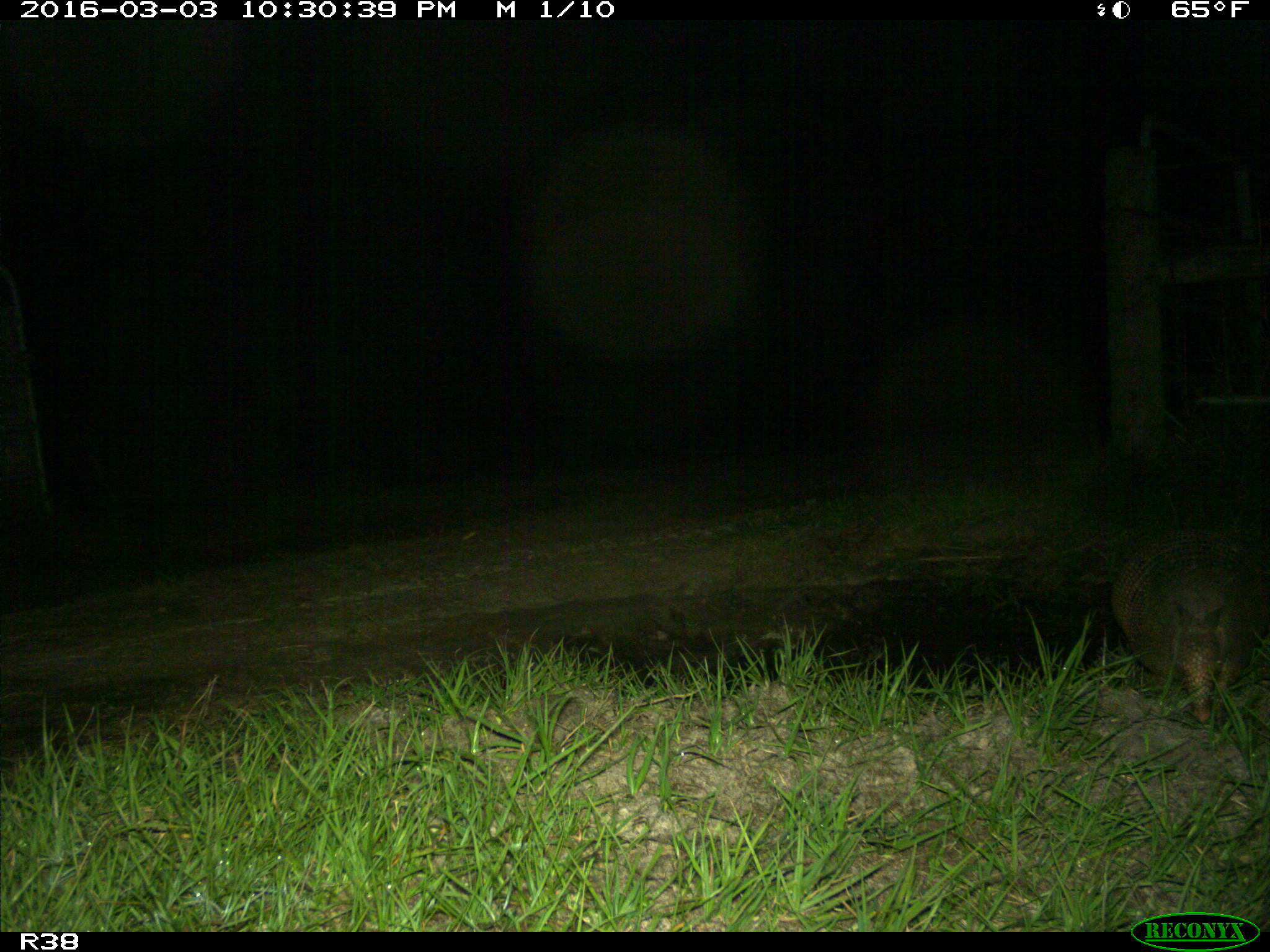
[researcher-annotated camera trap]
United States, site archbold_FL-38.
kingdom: Animalia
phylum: Chordata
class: Mammalia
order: Cingulata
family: Dasypodidae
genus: Dasypus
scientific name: Dasypus novemcinctus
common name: nine-banded armadillo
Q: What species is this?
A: Dasypus novemcinctus (nine-banded armadillo).